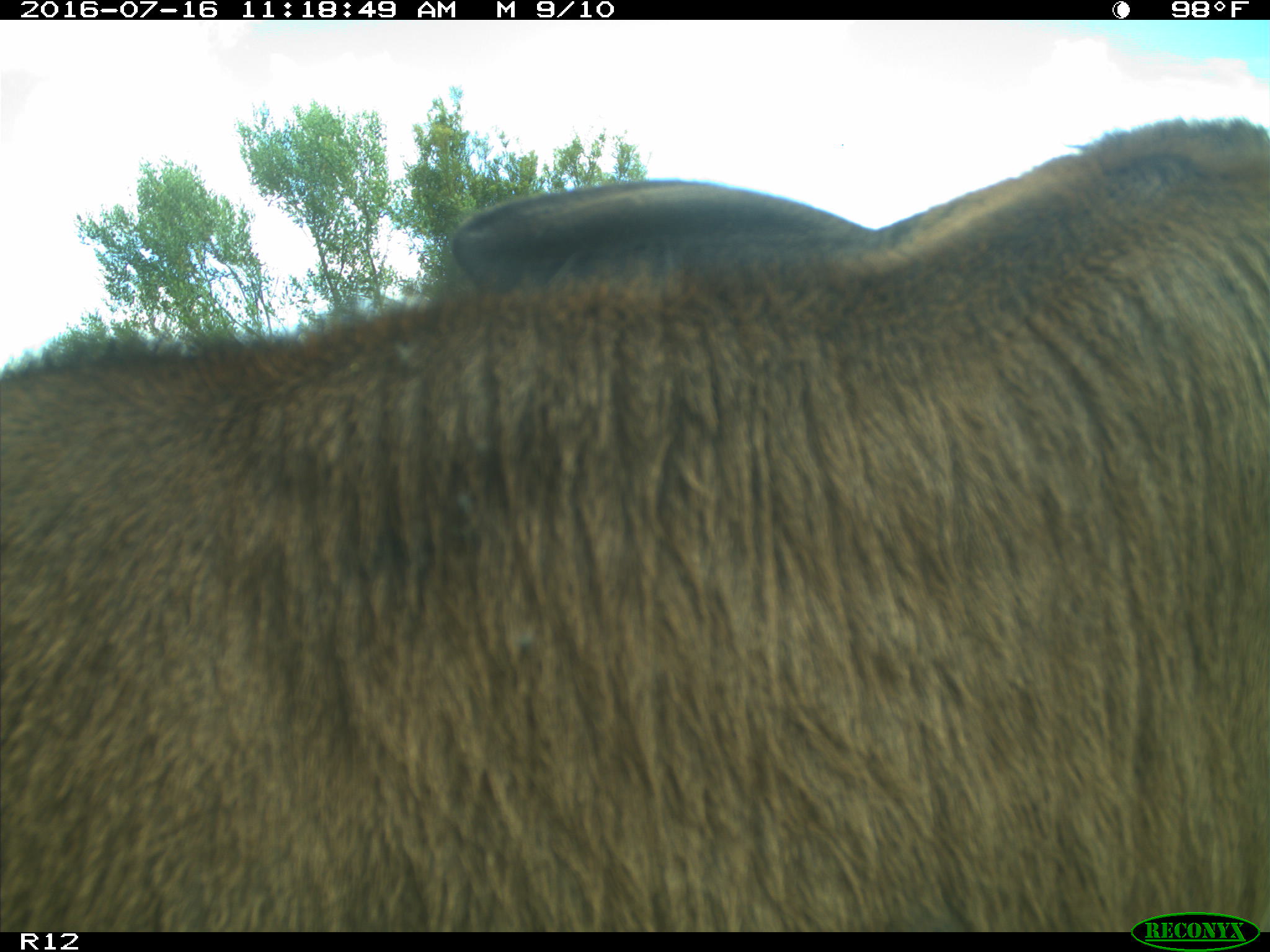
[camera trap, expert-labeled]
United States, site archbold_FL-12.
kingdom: Animalia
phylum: Chordata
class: Mammalia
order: Artiodactyla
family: Bovidae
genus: Bos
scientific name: Bos taurus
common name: domestic cow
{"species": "Bos taurus (domestic cow)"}